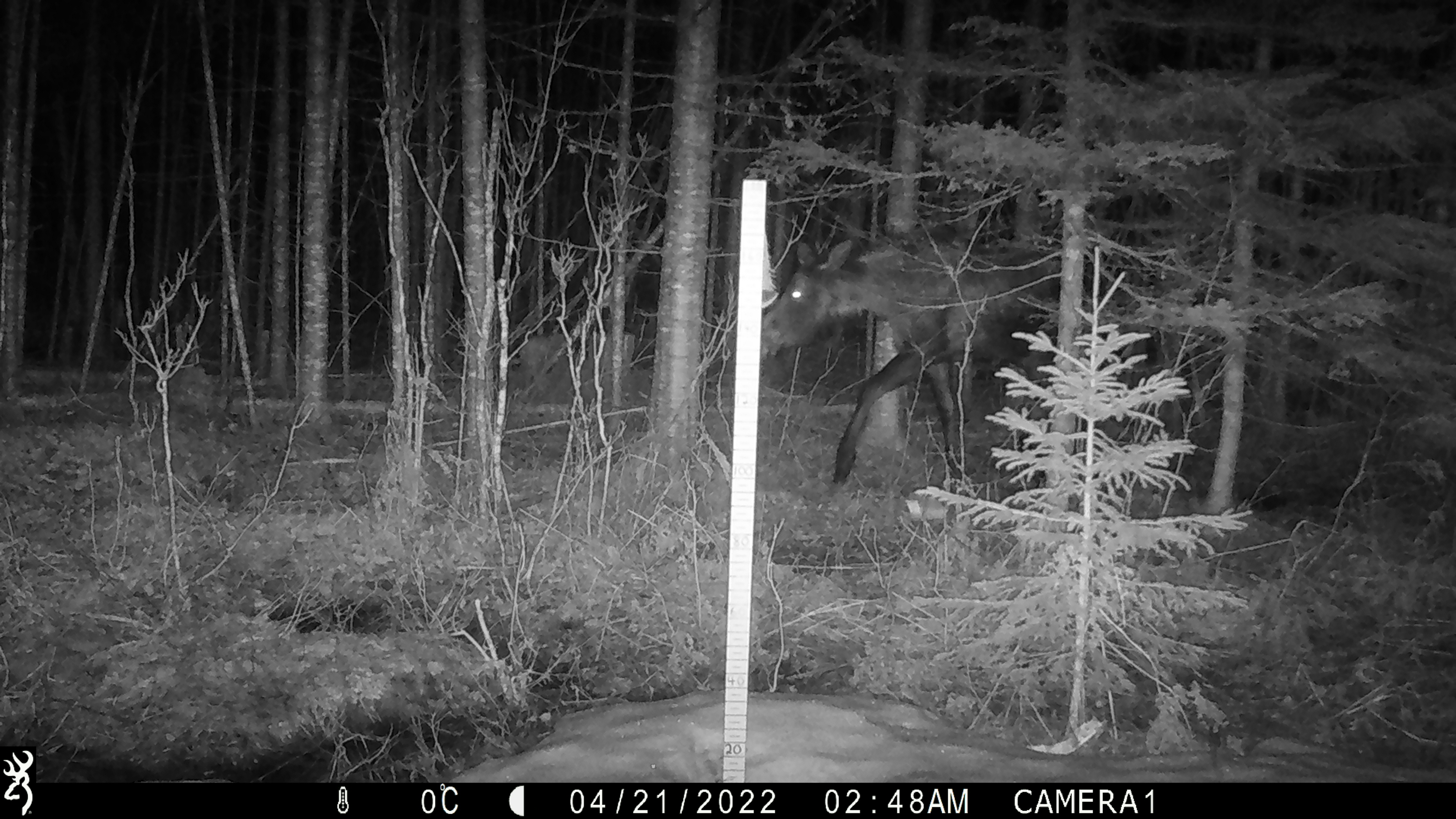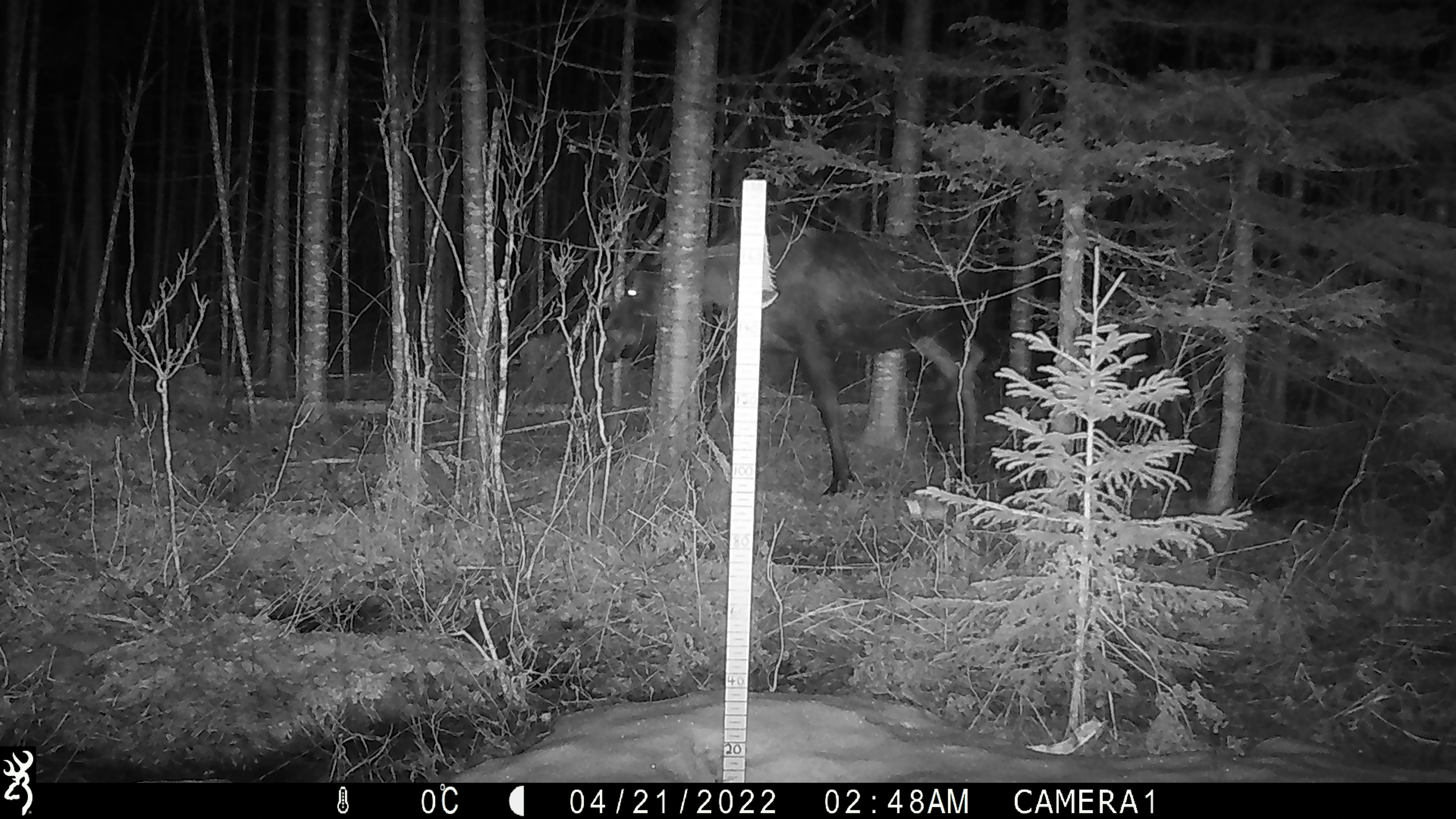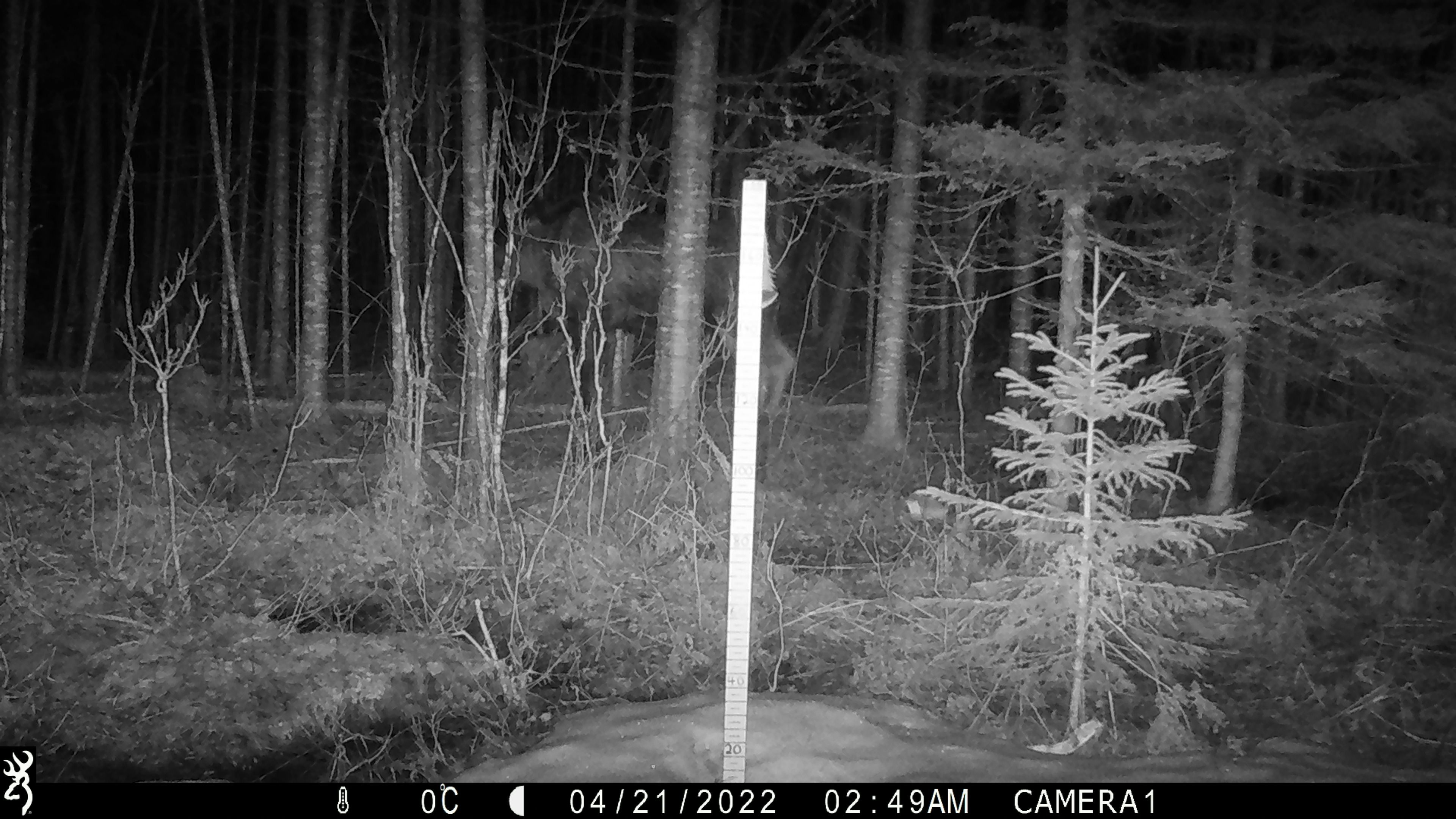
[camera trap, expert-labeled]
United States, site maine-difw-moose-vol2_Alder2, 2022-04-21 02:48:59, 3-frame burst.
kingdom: Animalia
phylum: Chordata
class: Mammalia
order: Artiodactyla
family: Cervidae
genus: Alces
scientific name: Alces alces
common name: moose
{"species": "moose (Alces alces)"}